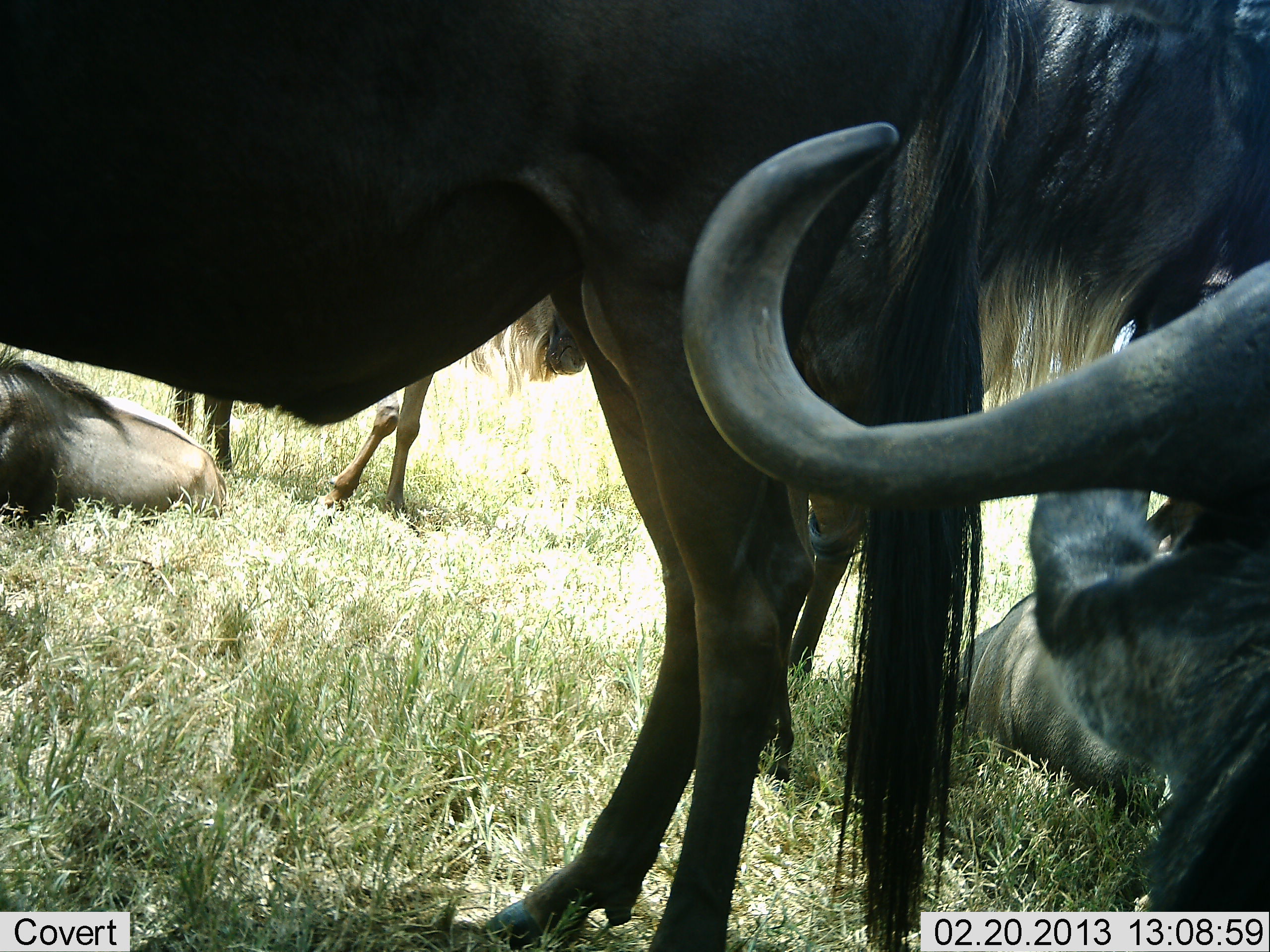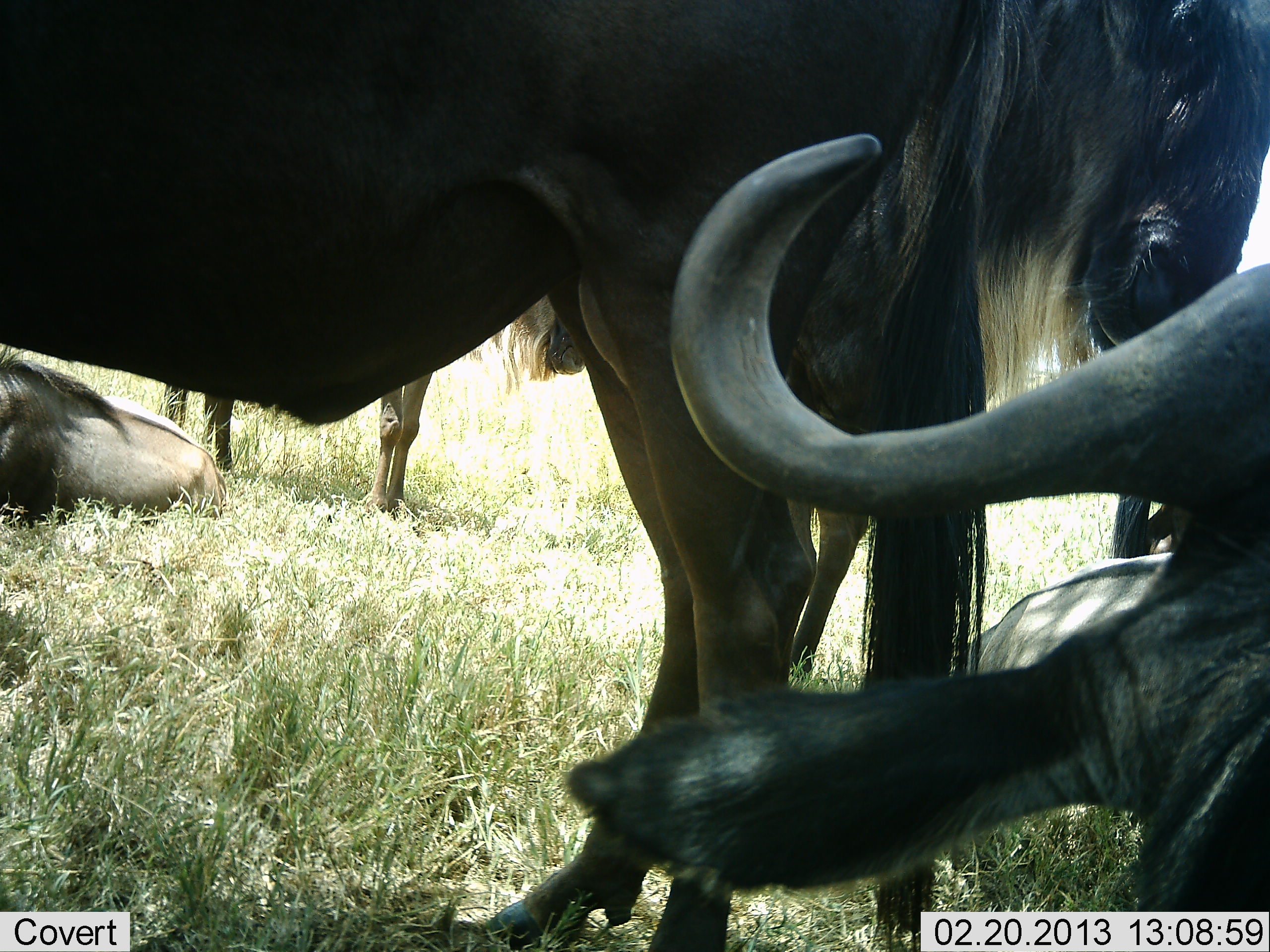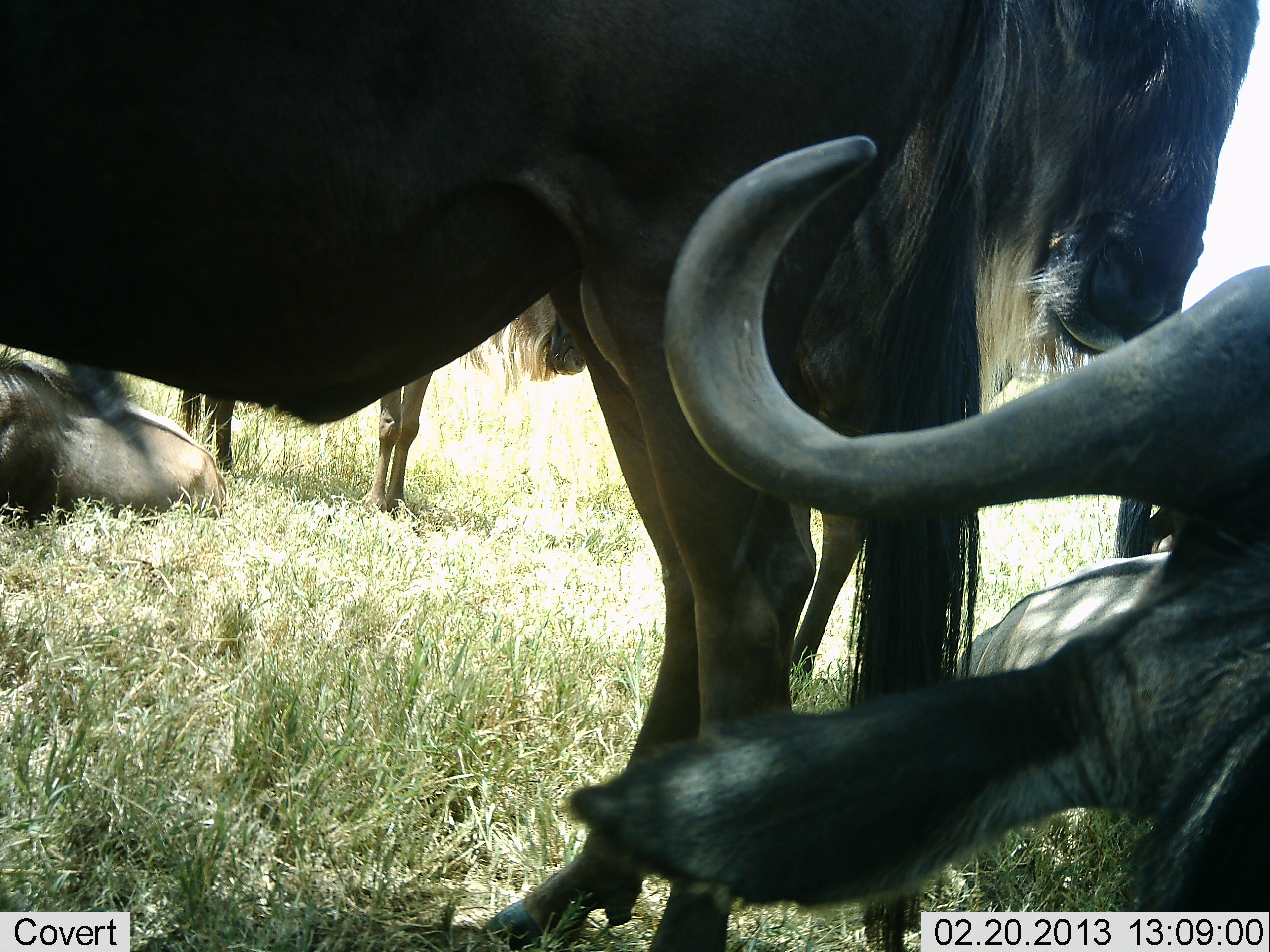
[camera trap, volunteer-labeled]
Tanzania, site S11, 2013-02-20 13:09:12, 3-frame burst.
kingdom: Animalia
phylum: Chordata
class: Mammalia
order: Artiodactyla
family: Bovidae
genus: Connochaetes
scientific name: Connochaetes taurinus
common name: blue wildebeest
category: wildebeest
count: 5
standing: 79%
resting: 91%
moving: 6%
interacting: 3%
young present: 3%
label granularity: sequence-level